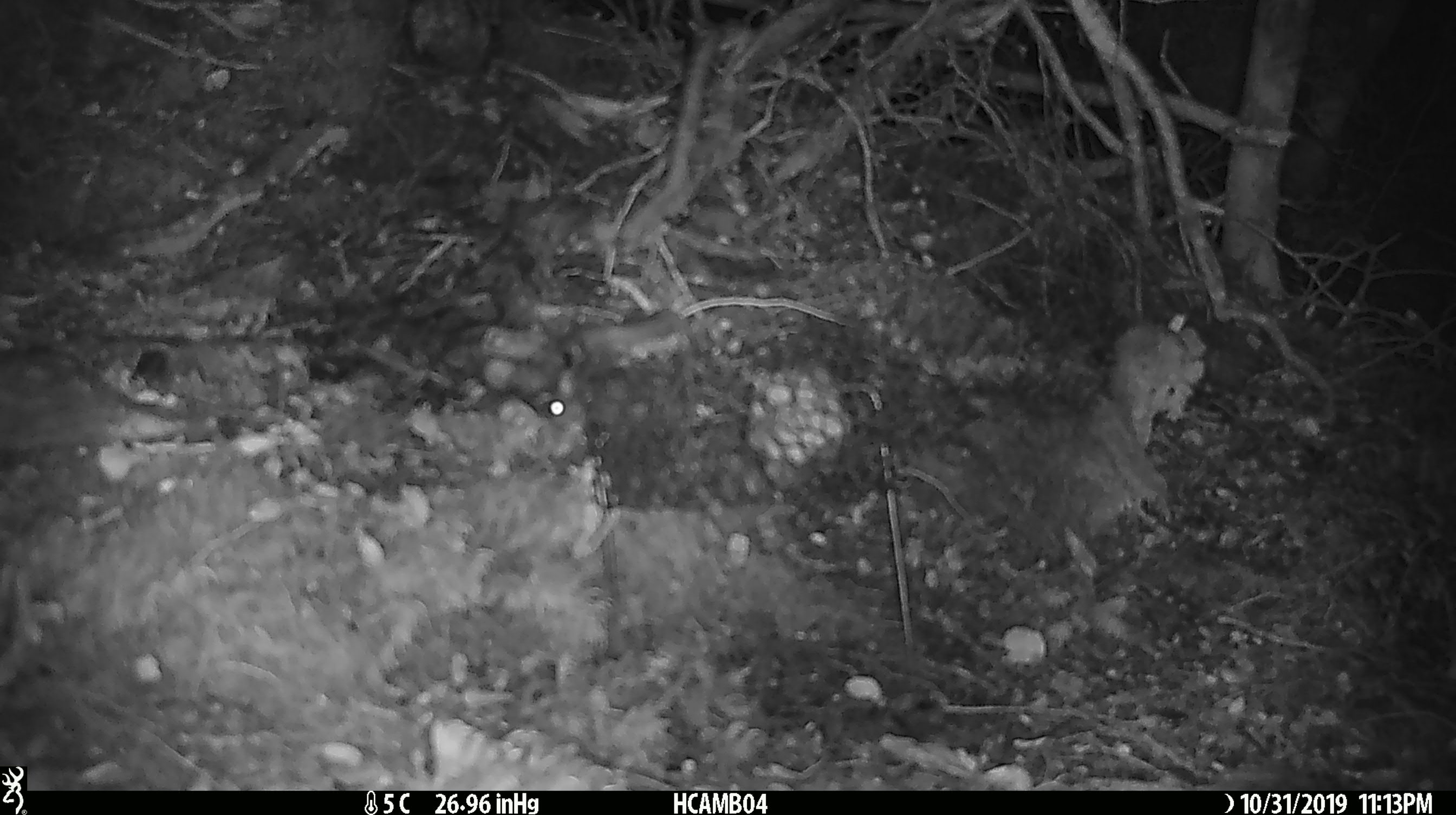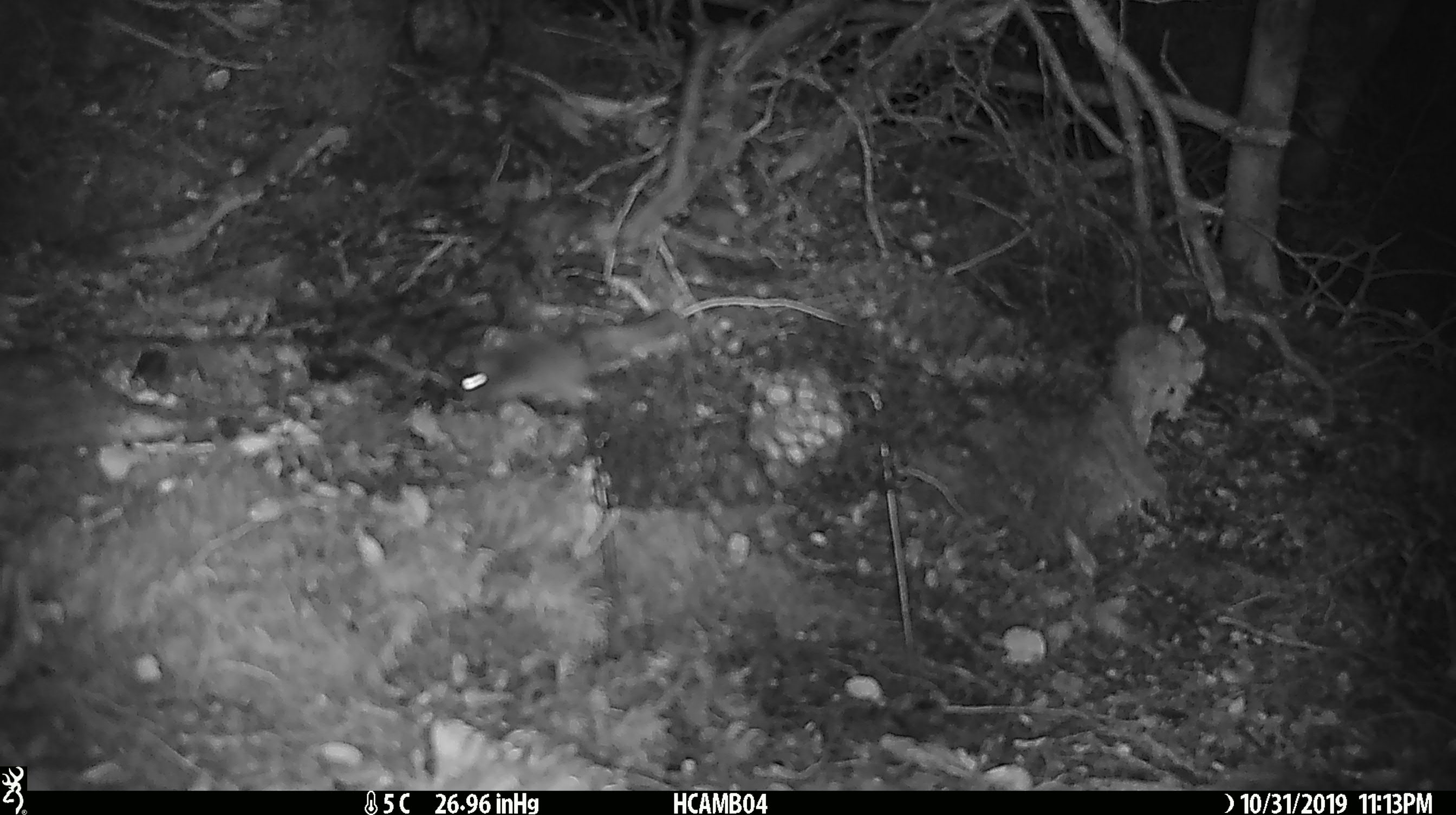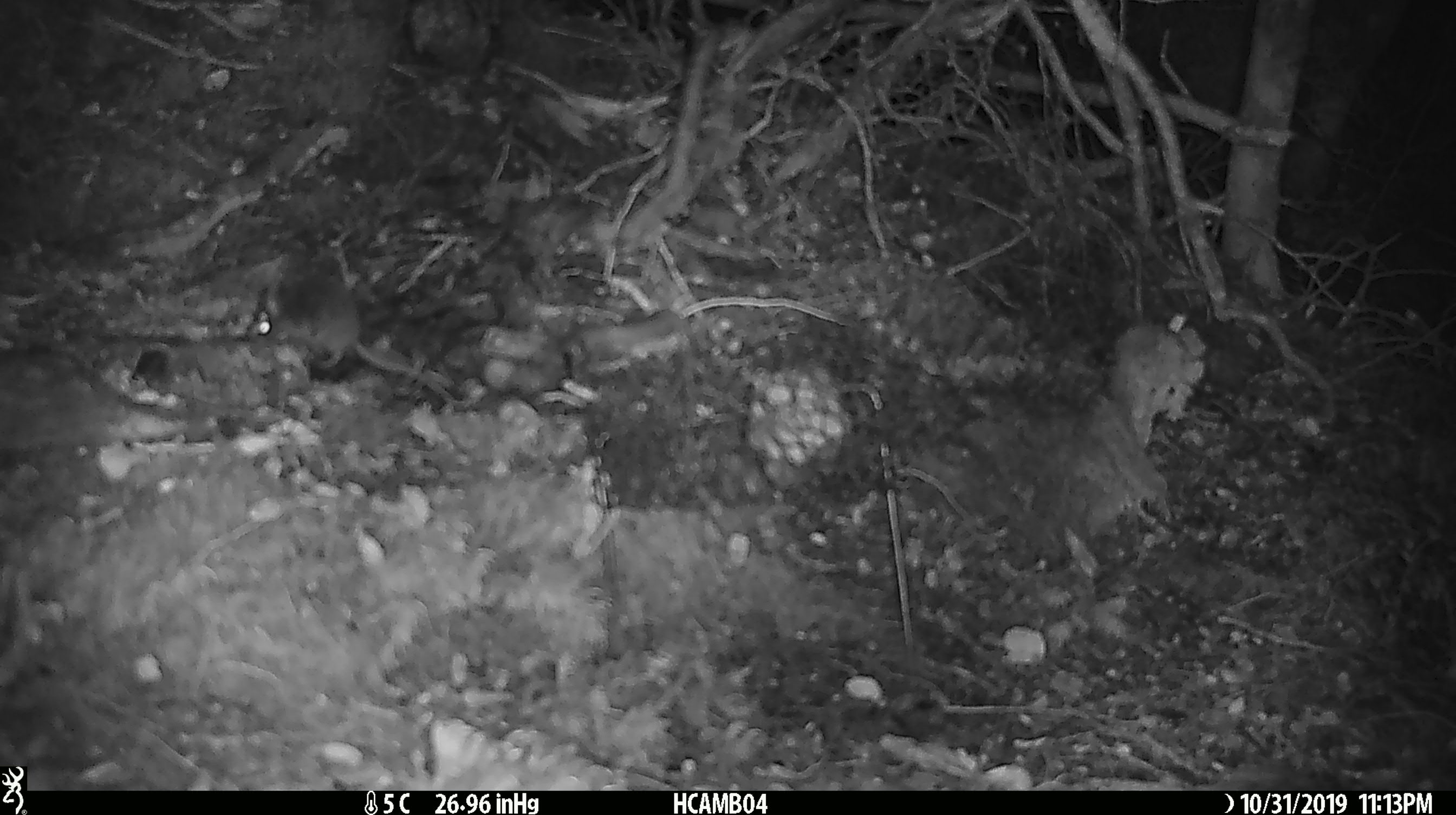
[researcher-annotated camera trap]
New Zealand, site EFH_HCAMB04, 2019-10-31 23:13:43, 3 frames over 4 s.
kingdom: Animalia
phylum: Chordata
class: Mammalia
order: Rodentia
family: Muridae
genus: Mus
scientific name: Mus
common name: mouse